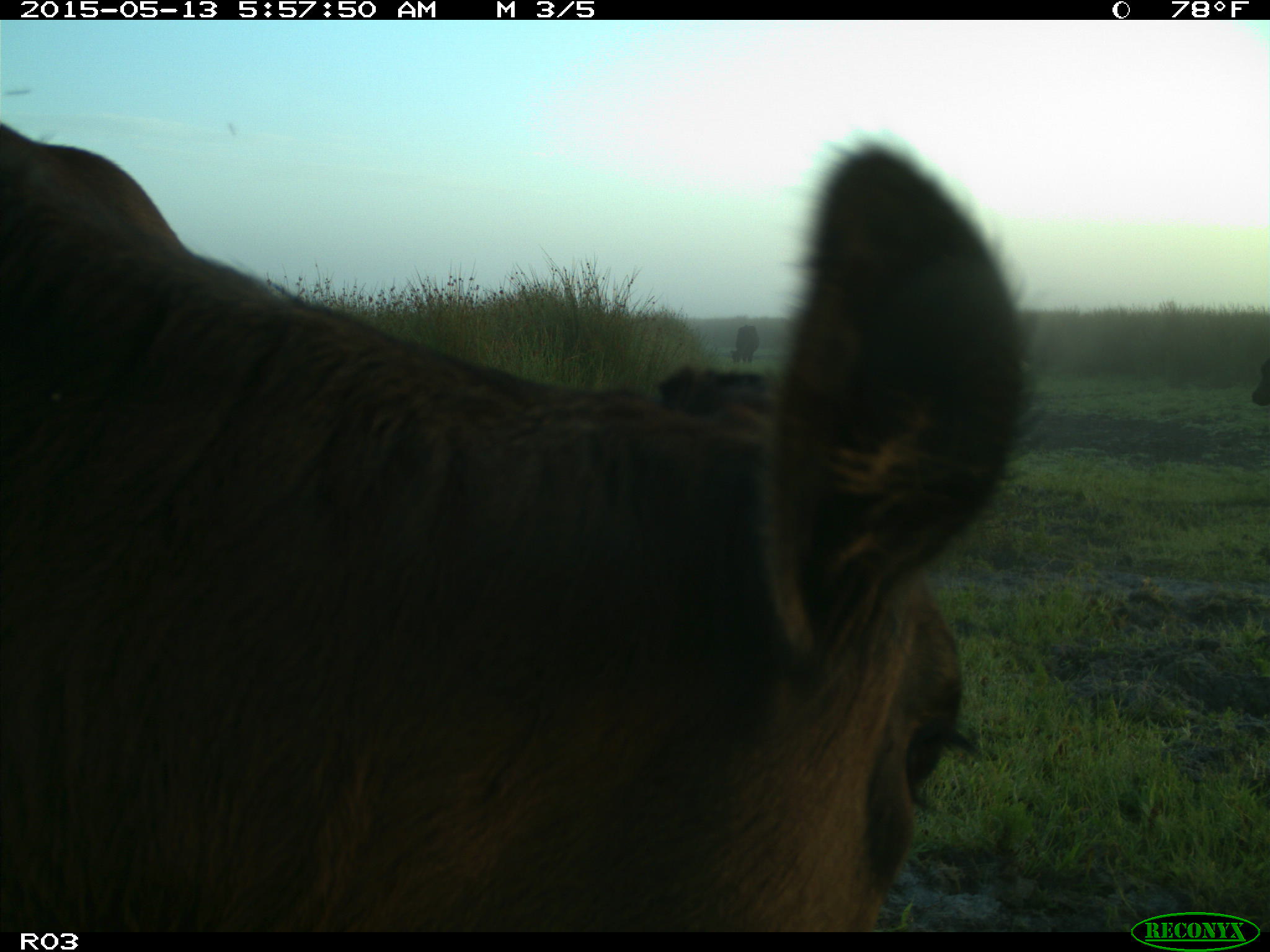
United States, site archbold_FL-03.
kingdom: Animalia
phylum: Chordata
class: Mammalia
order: Artiodactyla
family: Bovidae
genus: Bos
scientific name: Bos taurus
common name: domestic cow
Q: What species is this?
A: Bos taurus (domestic cow).